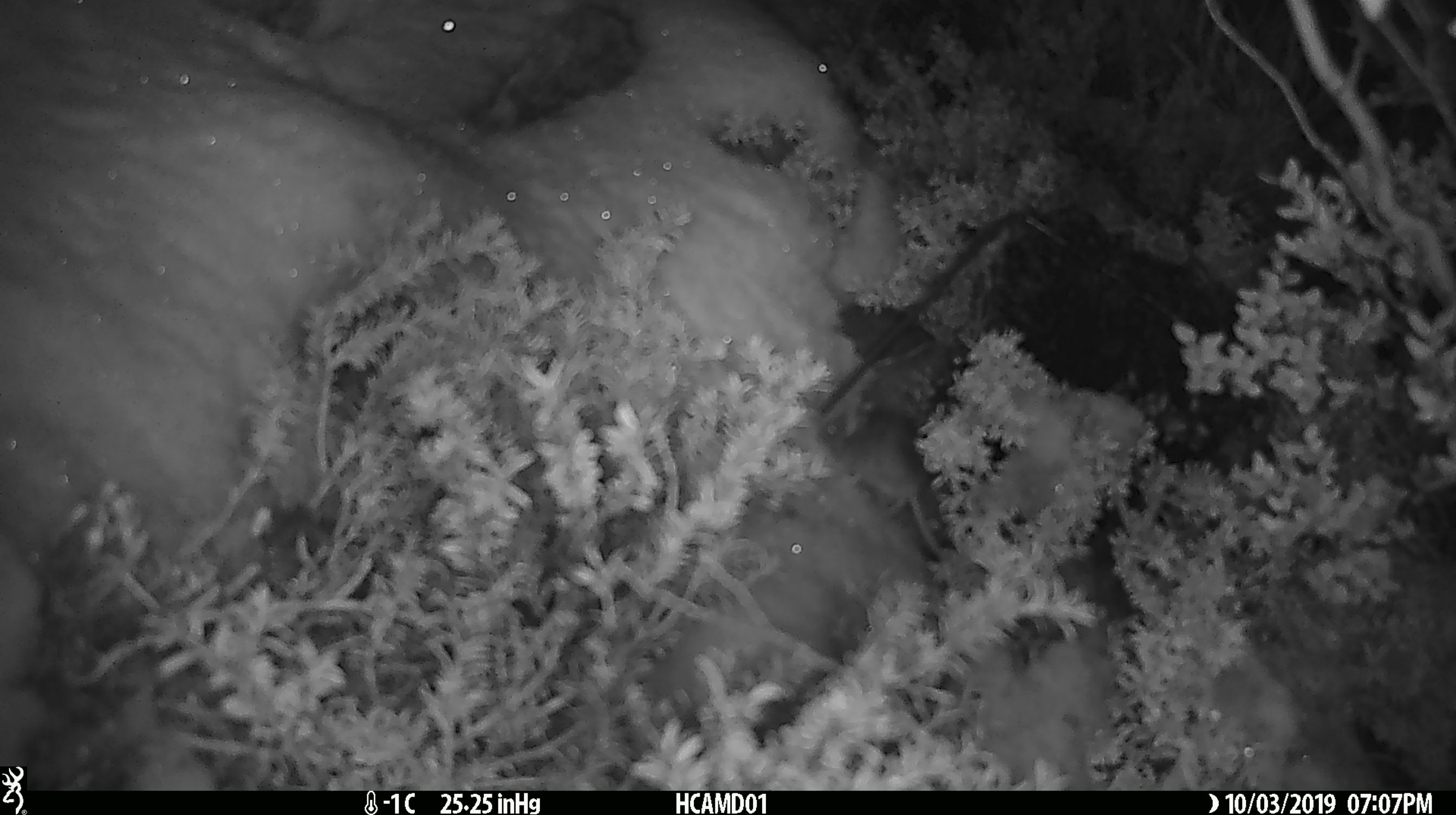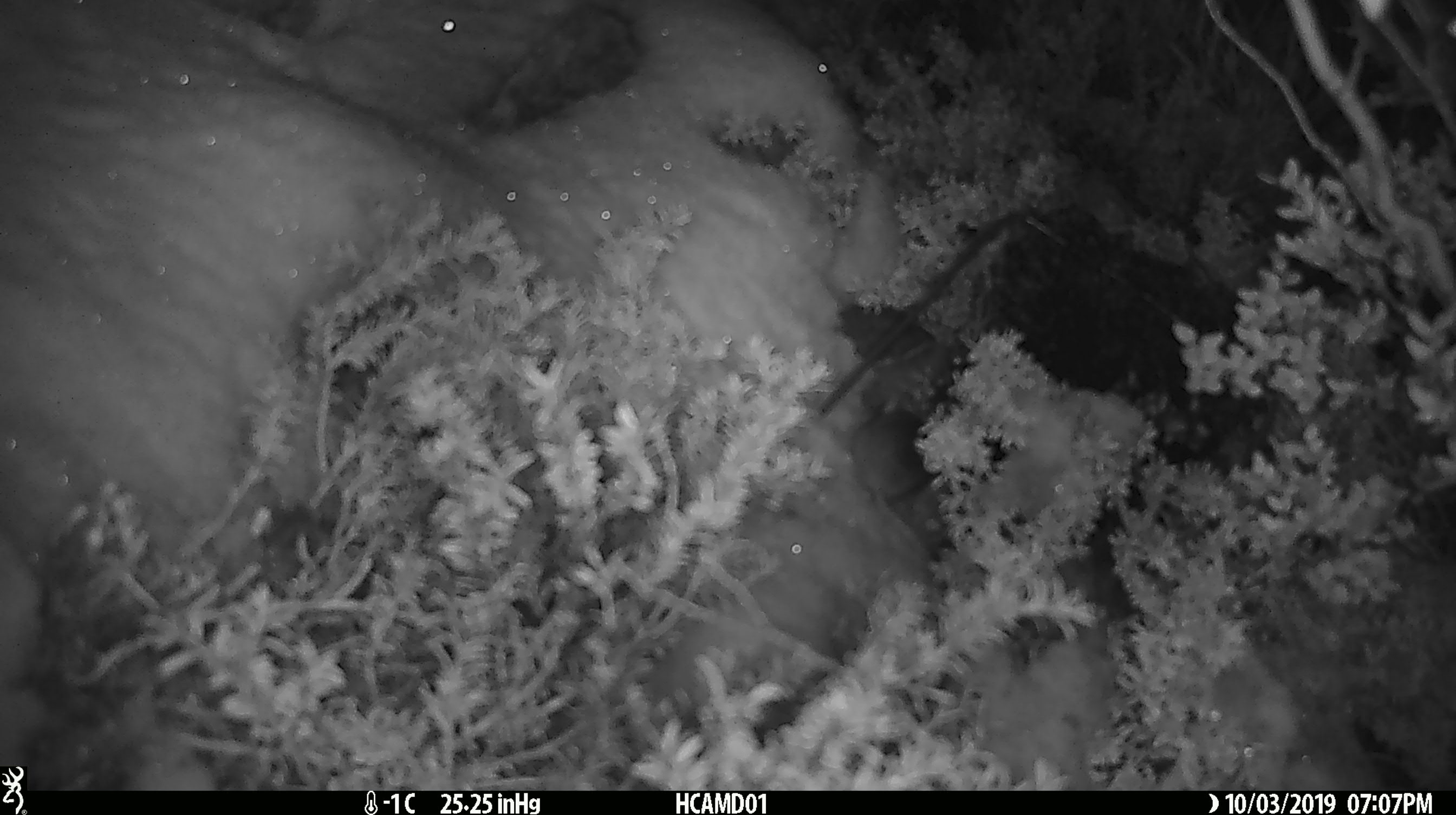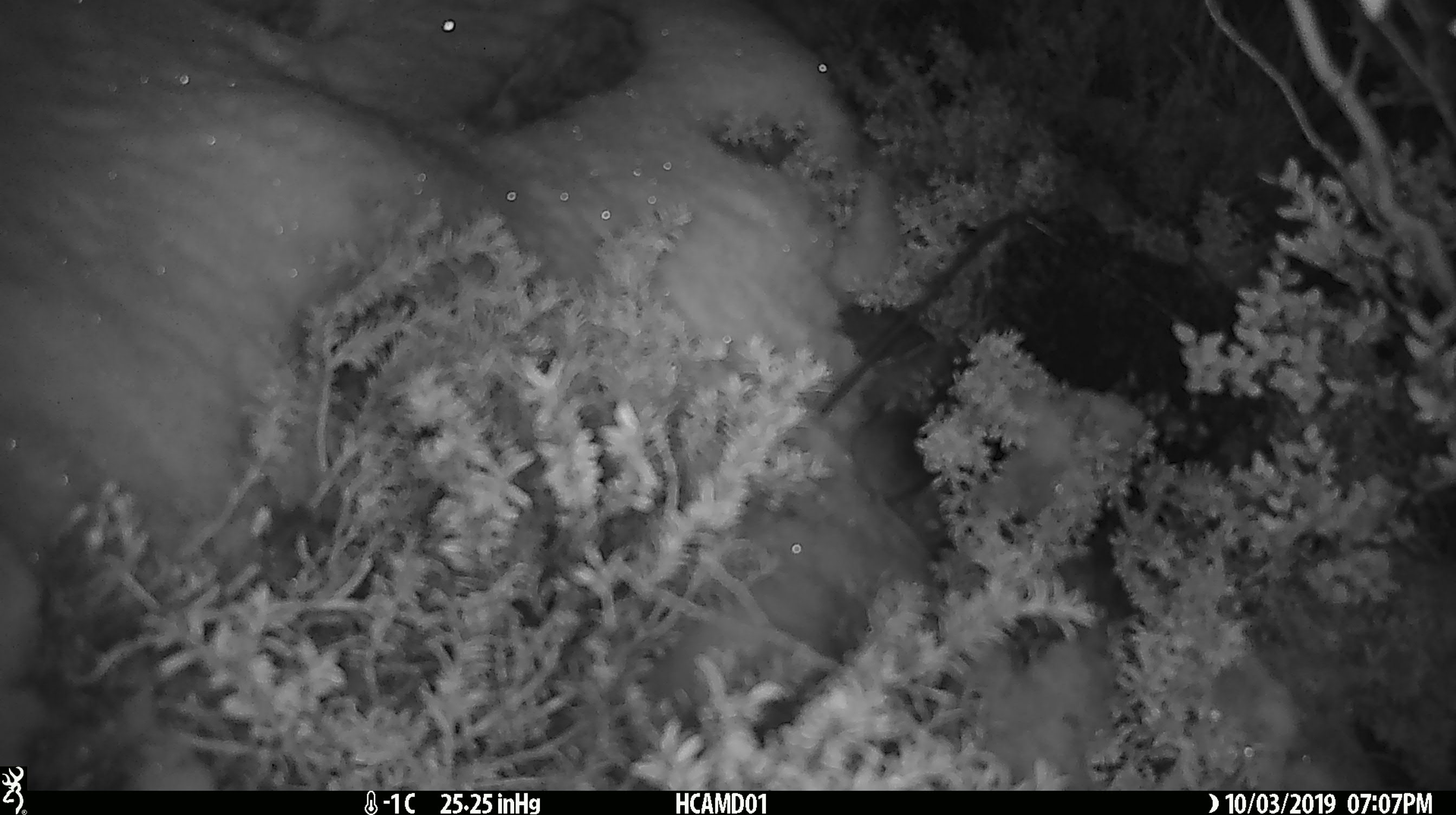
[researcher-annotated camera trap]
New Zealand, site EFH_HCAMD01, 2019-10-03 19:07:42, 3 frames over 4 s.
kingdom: Animalia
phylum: Chordata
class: Mammalia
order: Rodentia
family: Muridae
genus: Mus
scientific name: Mus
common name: mouse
Mouse (Mus).